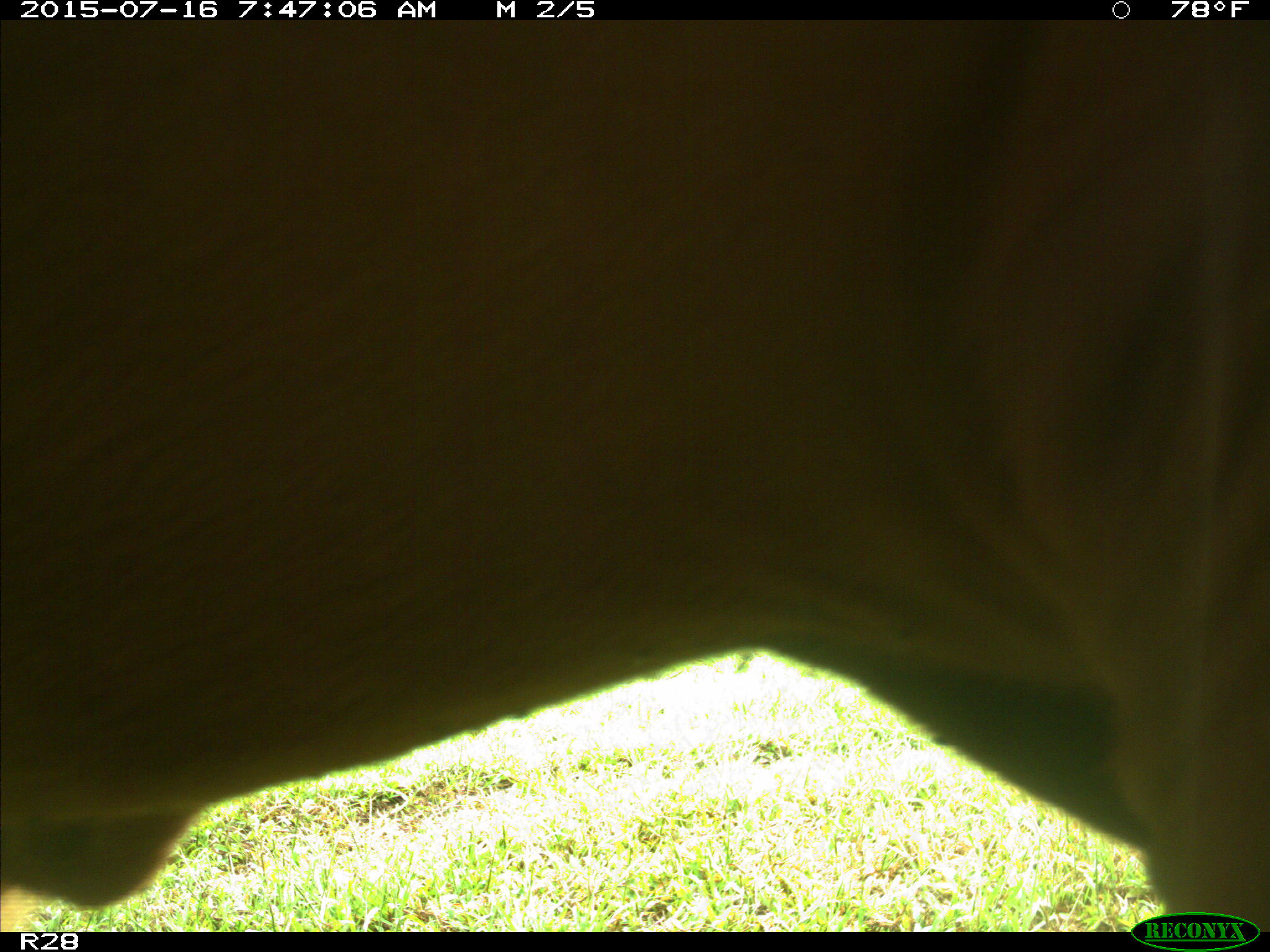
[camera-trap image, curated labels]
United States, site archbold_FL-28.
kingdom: Animalia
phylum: Chordata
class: Mammalia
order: Artiodactyla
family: Bovidae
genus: Bos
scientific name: Bos taurus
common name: domestic cow